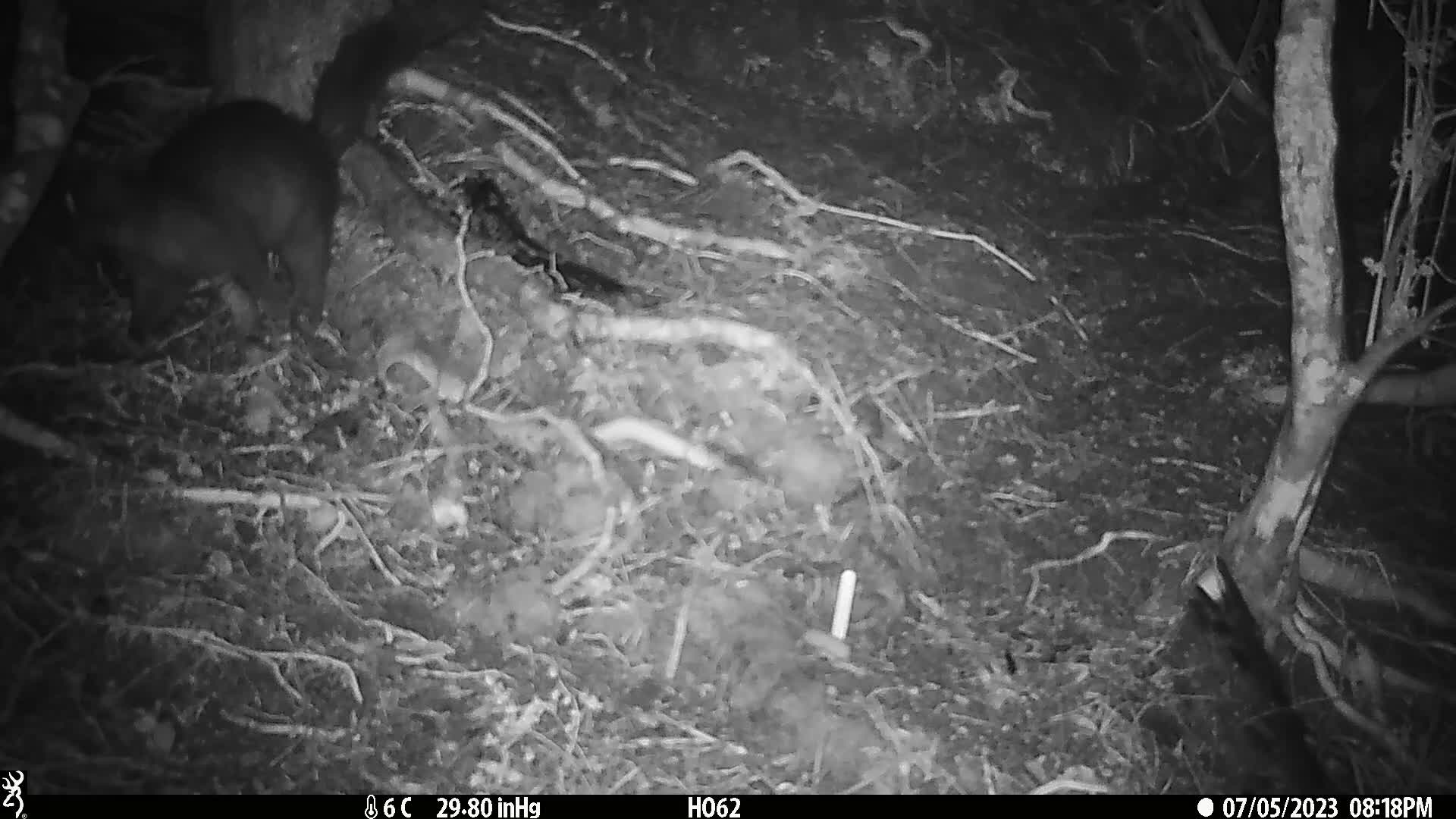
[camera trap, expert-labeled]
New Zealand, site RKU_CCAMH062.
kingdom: Animalia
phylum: Chordata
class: Mammalia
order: Diprotodontia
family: Phalangeridae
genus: Trichosurus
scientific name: Trichosurus vulpecula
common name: common brushtail possum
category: possum